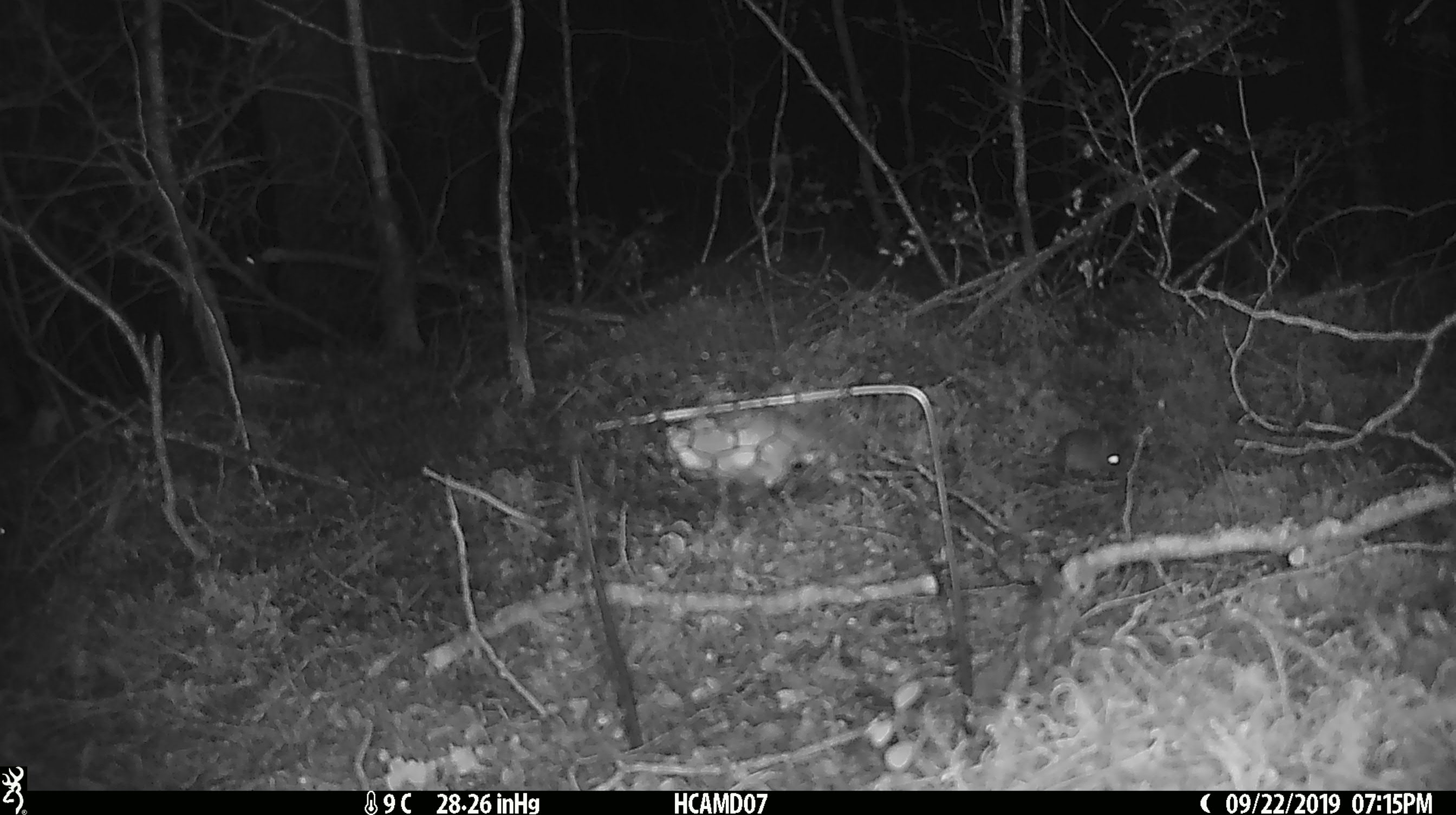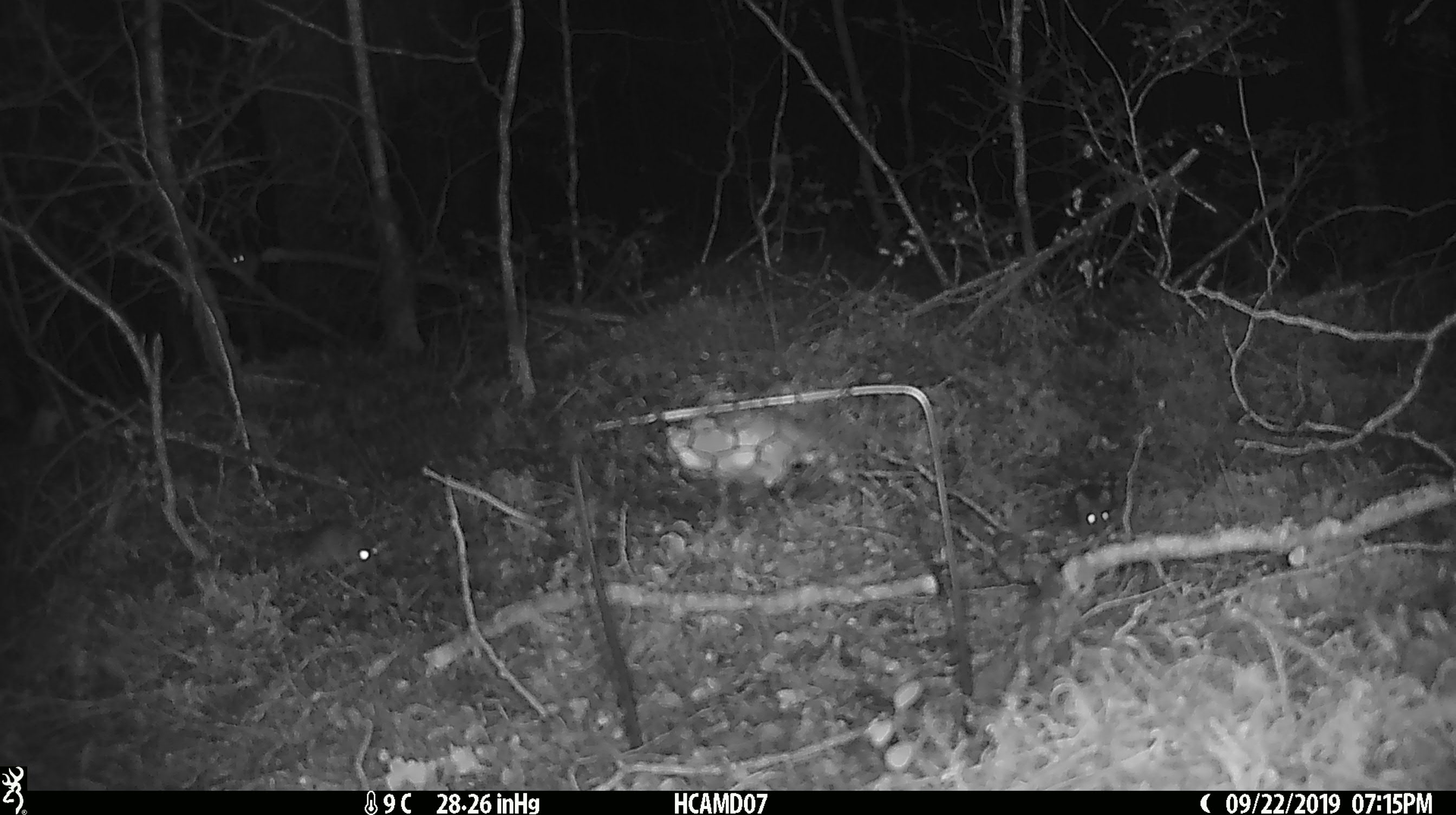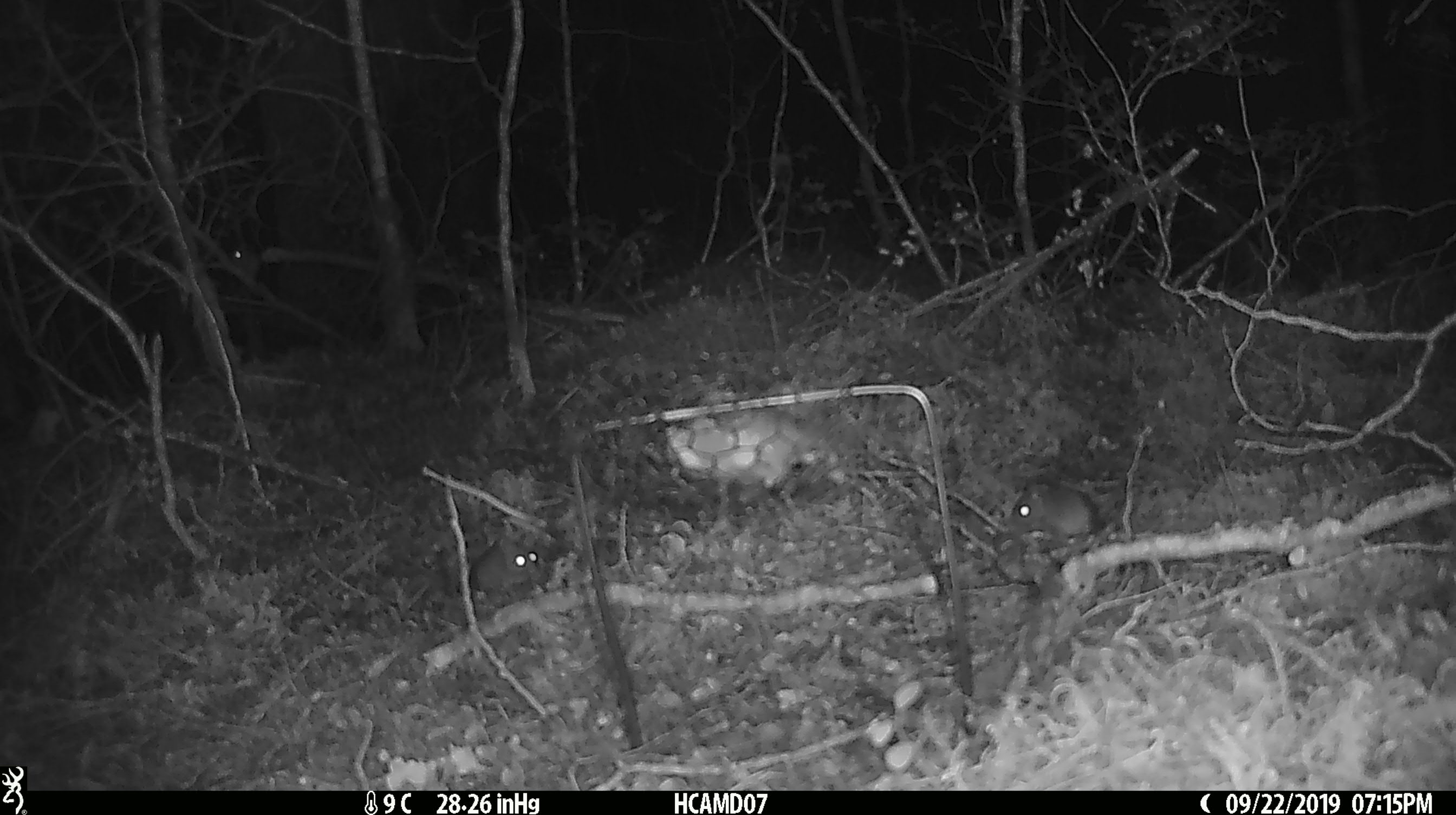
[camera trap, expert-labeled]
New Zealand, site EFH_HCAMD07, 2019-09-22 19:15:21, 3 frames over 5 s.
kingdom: Animalia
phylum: Chordata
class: Mammalia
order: Rodentia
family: Muridae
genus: Mus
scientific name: Mus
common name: mouse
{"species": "mouse (Mus)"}